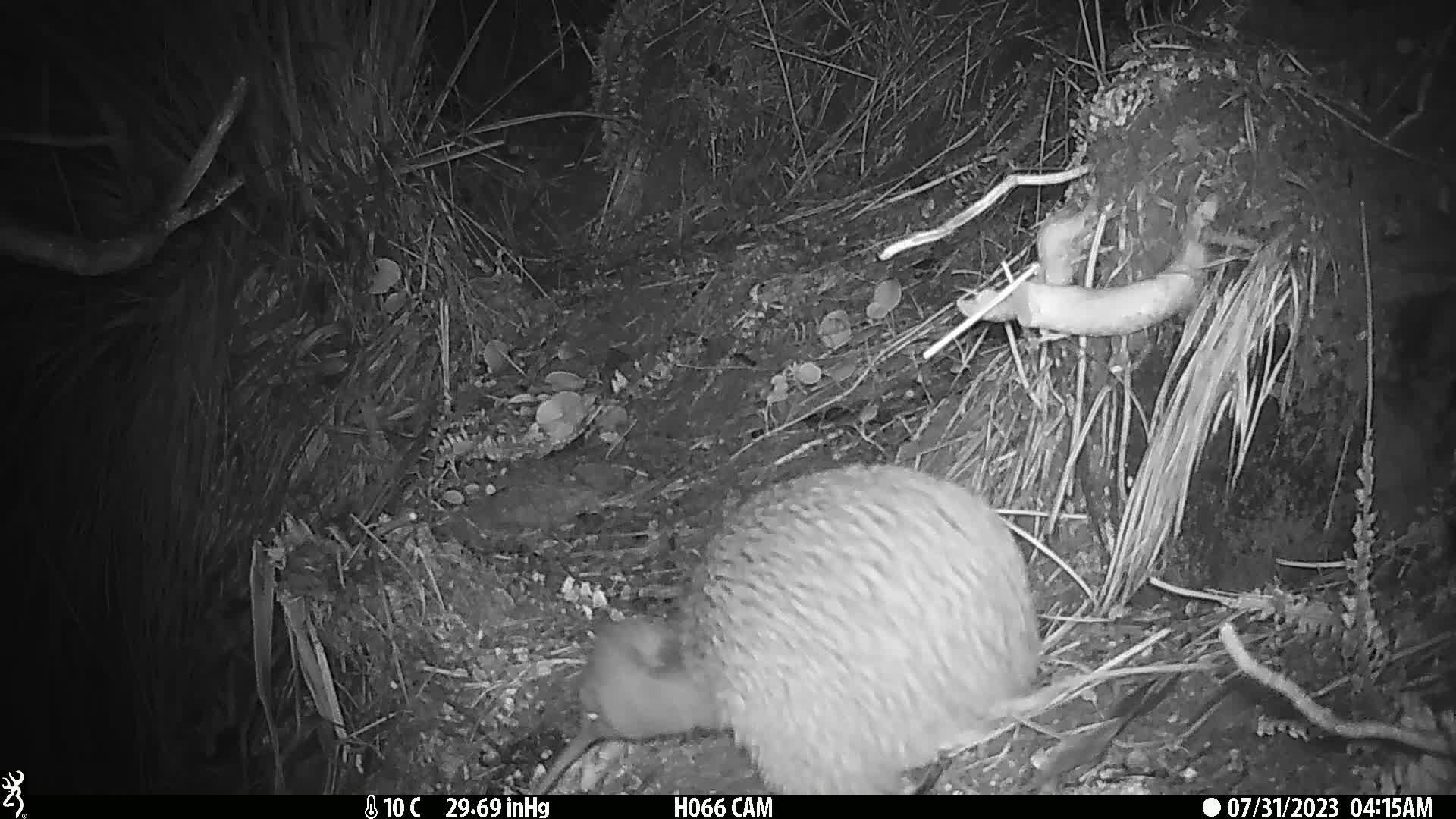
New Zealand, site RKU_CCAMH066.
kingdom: Animalia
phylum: Chordata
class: Aves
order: Apterygiformes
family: Apterygidae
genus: Apteryx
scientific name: Apteryx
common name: kiwi